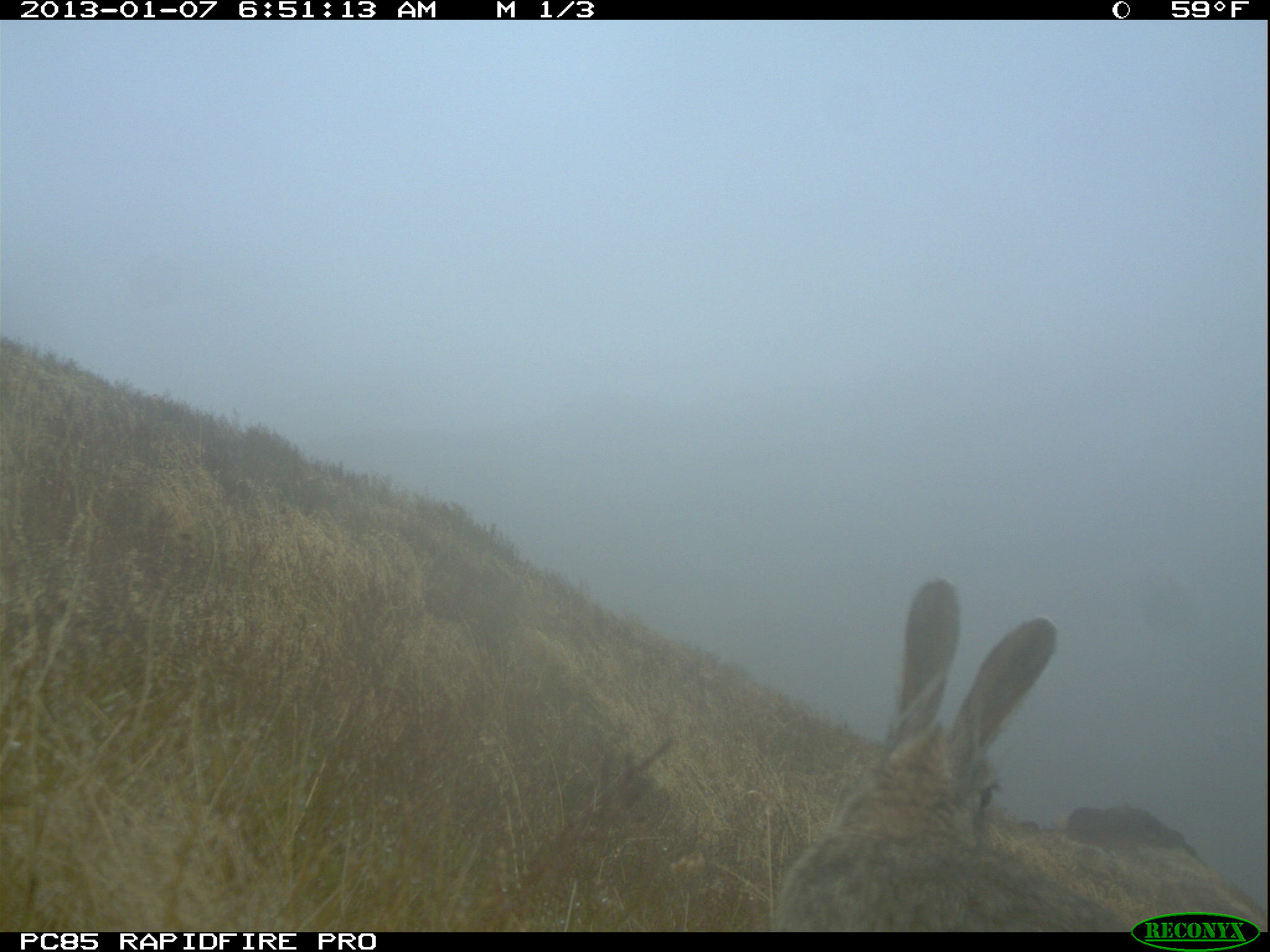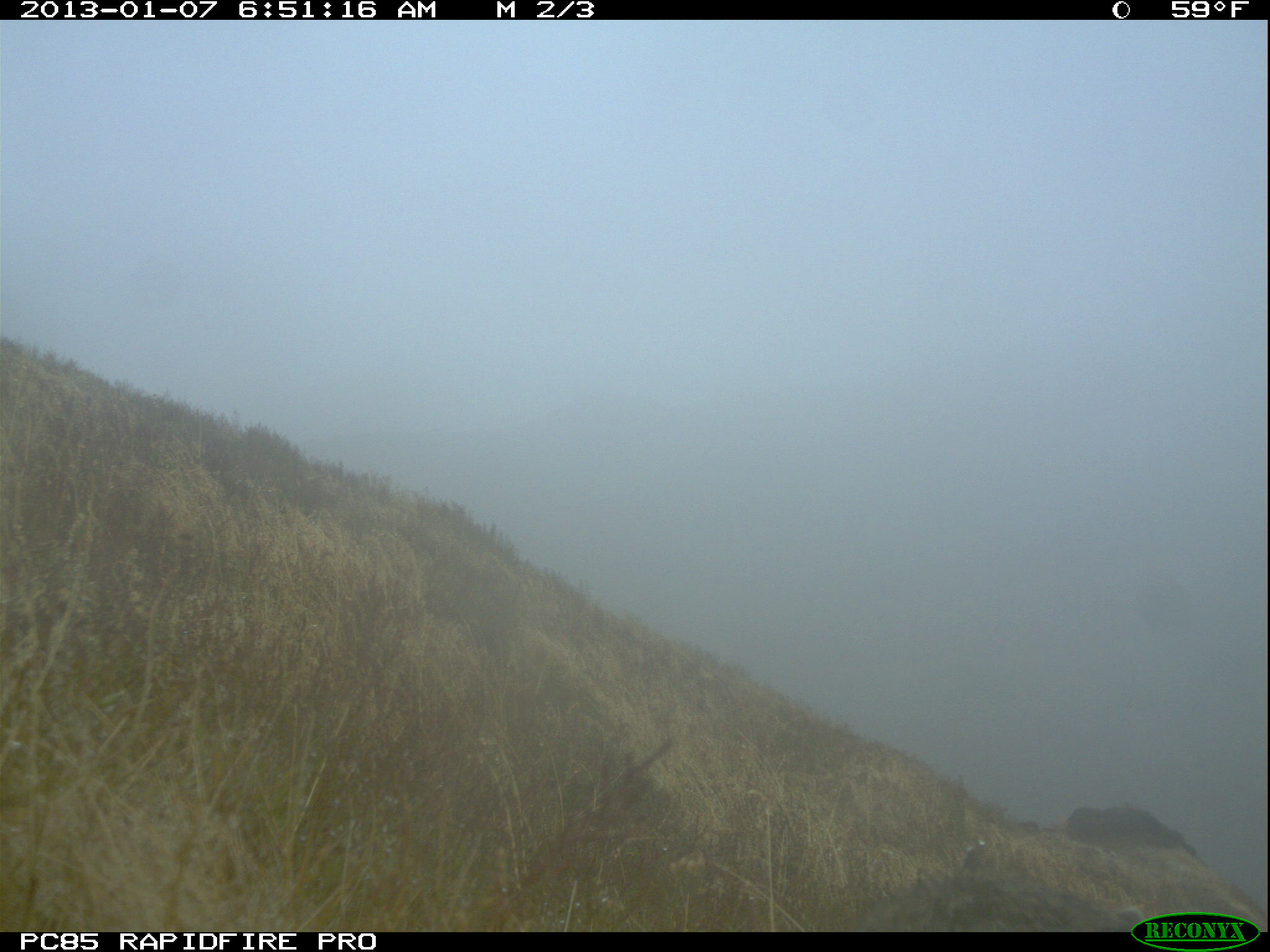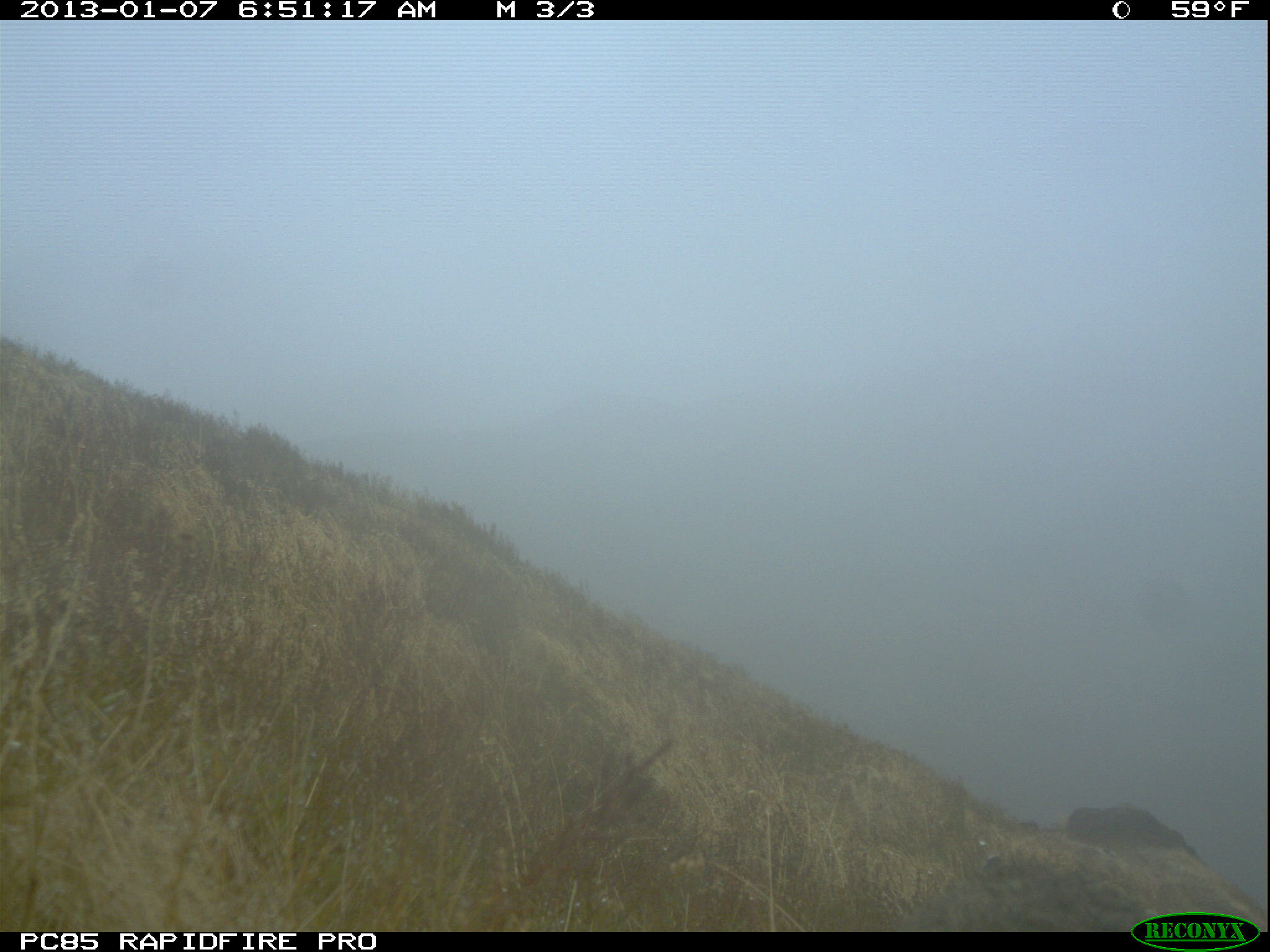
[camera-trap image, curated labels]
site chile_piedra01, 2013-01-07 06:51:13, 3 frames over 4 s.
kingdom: Animalia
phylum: Chordata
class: Mammalia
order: Lagomorpha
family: Leporidae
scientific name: Leporidae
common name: rabbits and hares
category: rabbit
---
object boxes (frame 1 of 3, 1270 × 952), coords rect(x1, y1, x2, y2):
rabbit: rect(763, 586, 1245, 910)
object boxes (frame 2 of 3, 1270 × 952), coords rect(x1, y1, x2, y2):
rabbit: rect(830, 827, 1259, 933)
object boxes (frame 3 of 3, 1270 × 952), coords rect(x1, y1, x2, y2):
rabbit: rect(895, 806, 1264, 932)